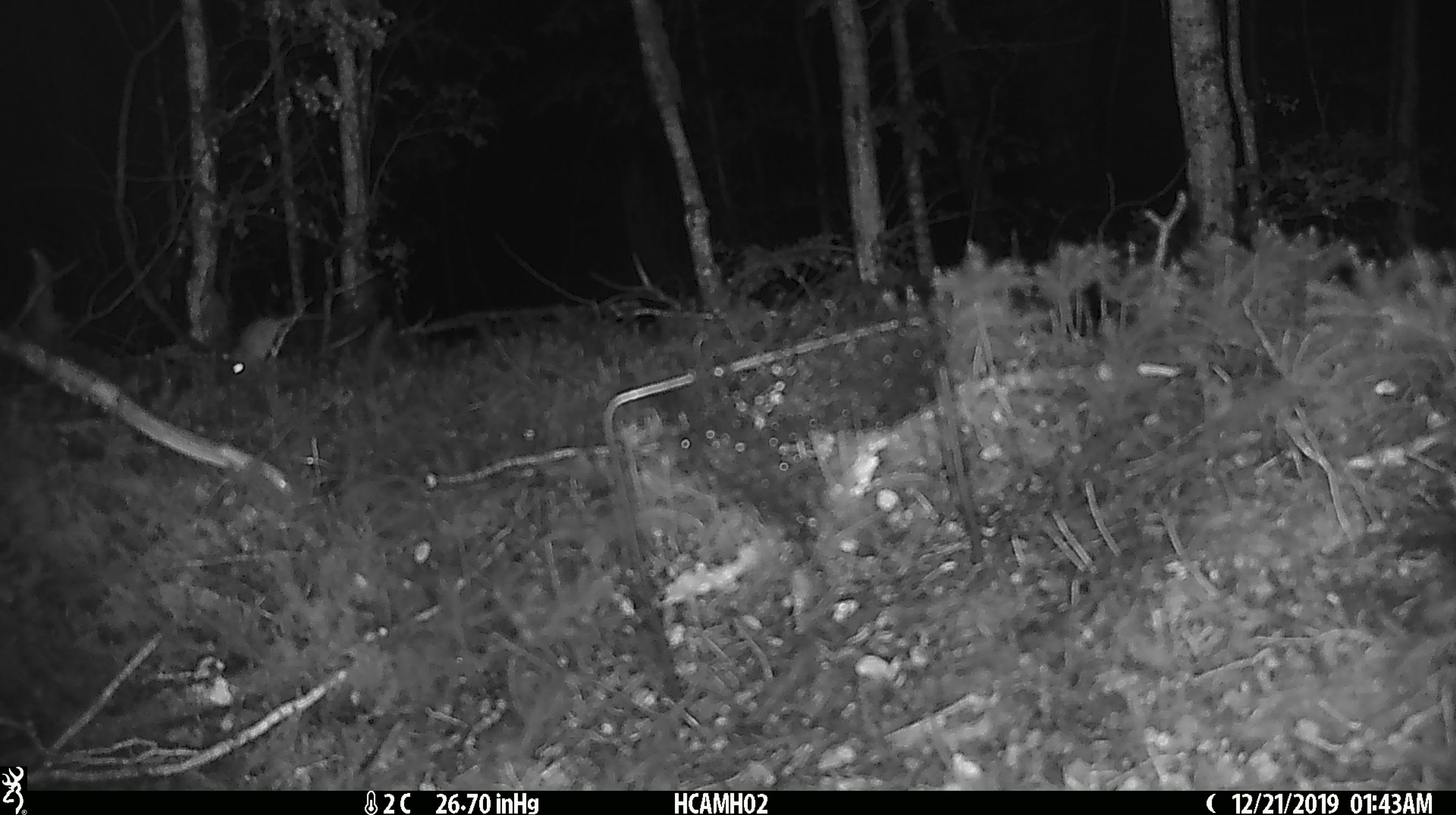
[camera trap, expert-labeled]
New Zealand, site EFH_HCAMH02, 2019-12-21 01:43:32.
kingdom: Animalia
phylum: Chordata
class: Mammalia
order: Rodentia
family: Muridae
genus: Mus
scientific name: Mus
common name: mouse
Mouse (Mus).